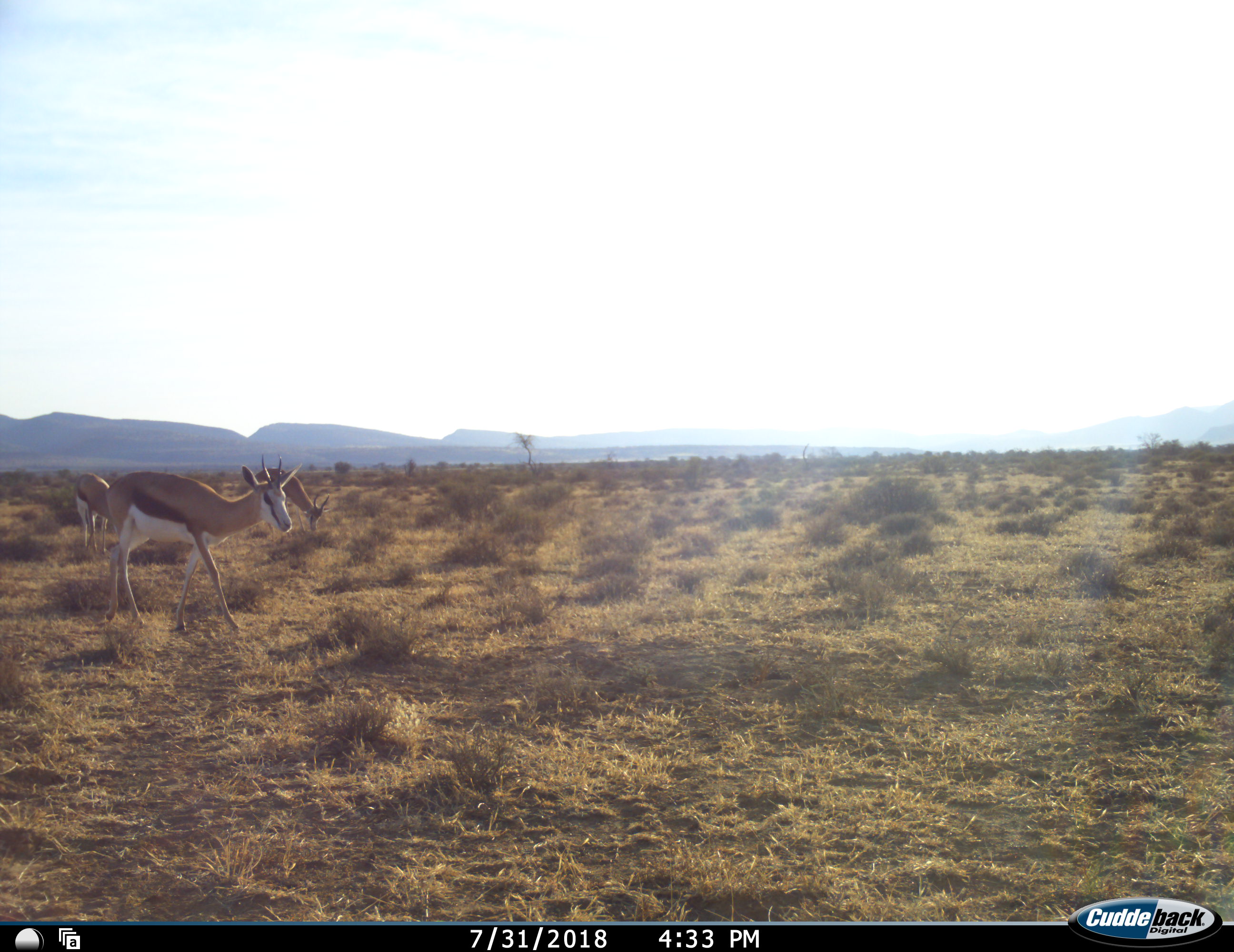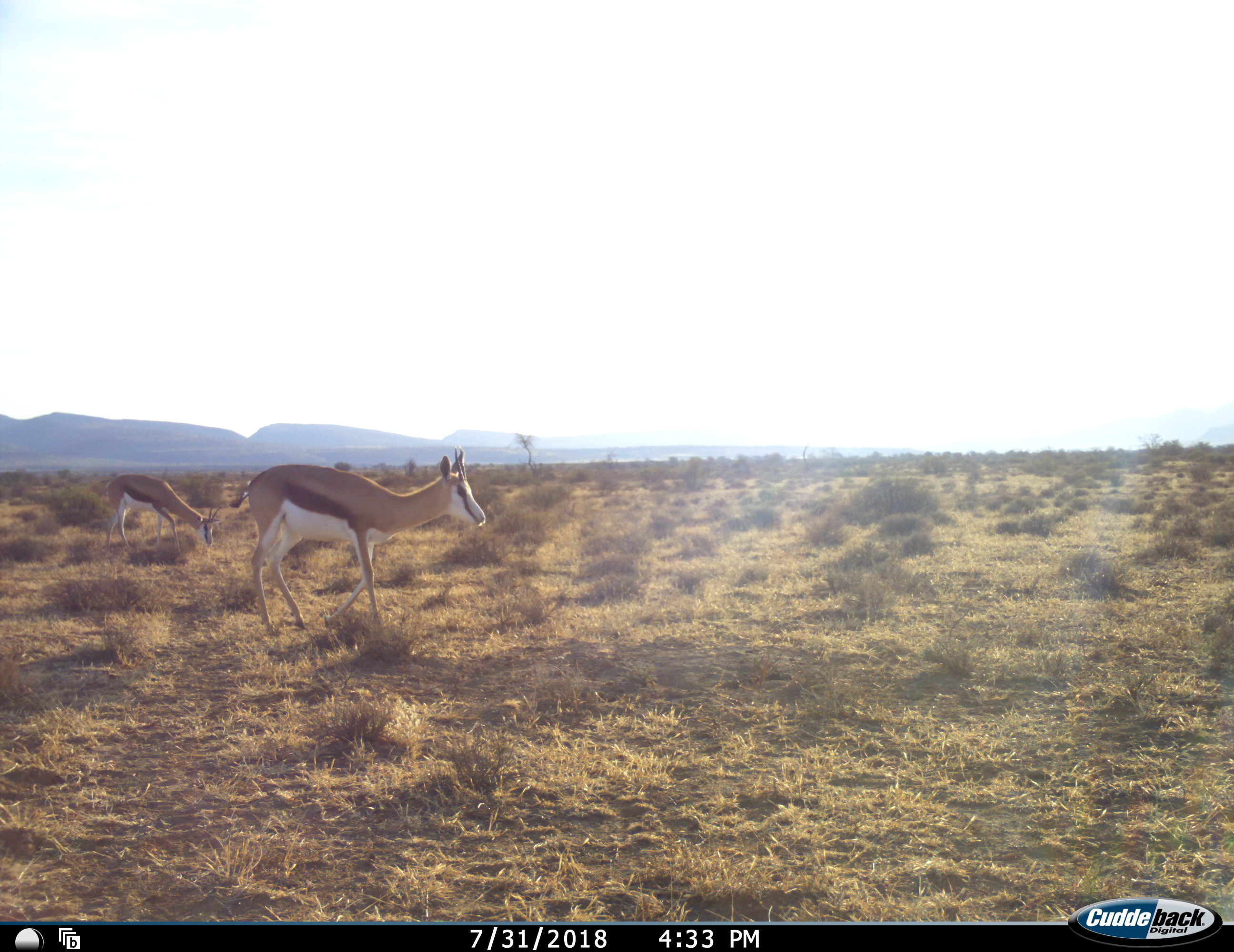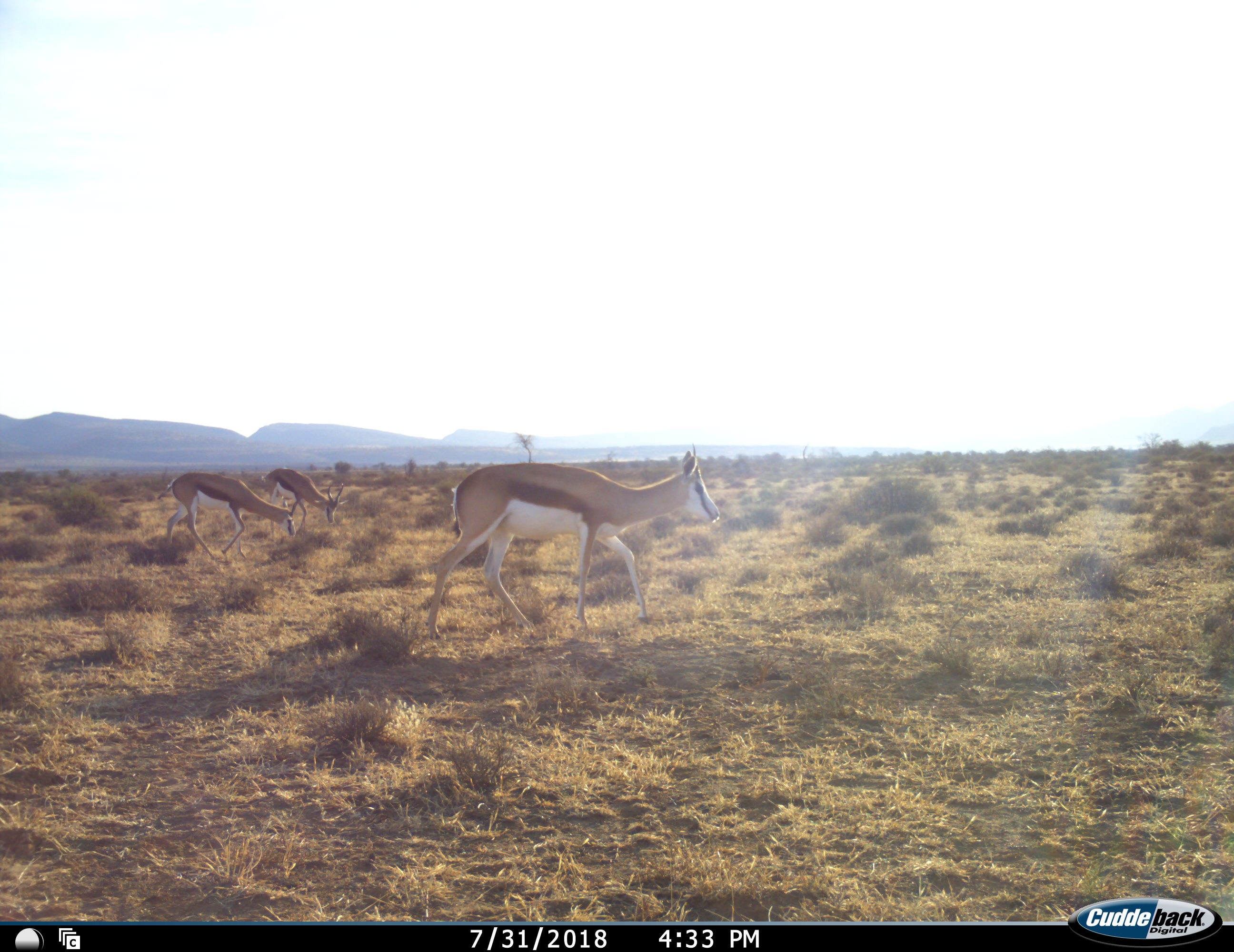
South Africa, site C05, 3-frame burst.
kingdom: Animalia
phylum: Chordata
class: Mammalia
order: Artiodactyla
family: Bovidae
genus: Antidorcas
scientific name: Antidorcas marsupialis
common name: springbok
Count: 3.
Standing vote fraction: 20%.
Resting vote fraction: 0%.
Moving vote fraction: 70%.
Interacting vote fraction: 0%.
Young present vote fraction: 0%.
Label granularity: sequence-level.